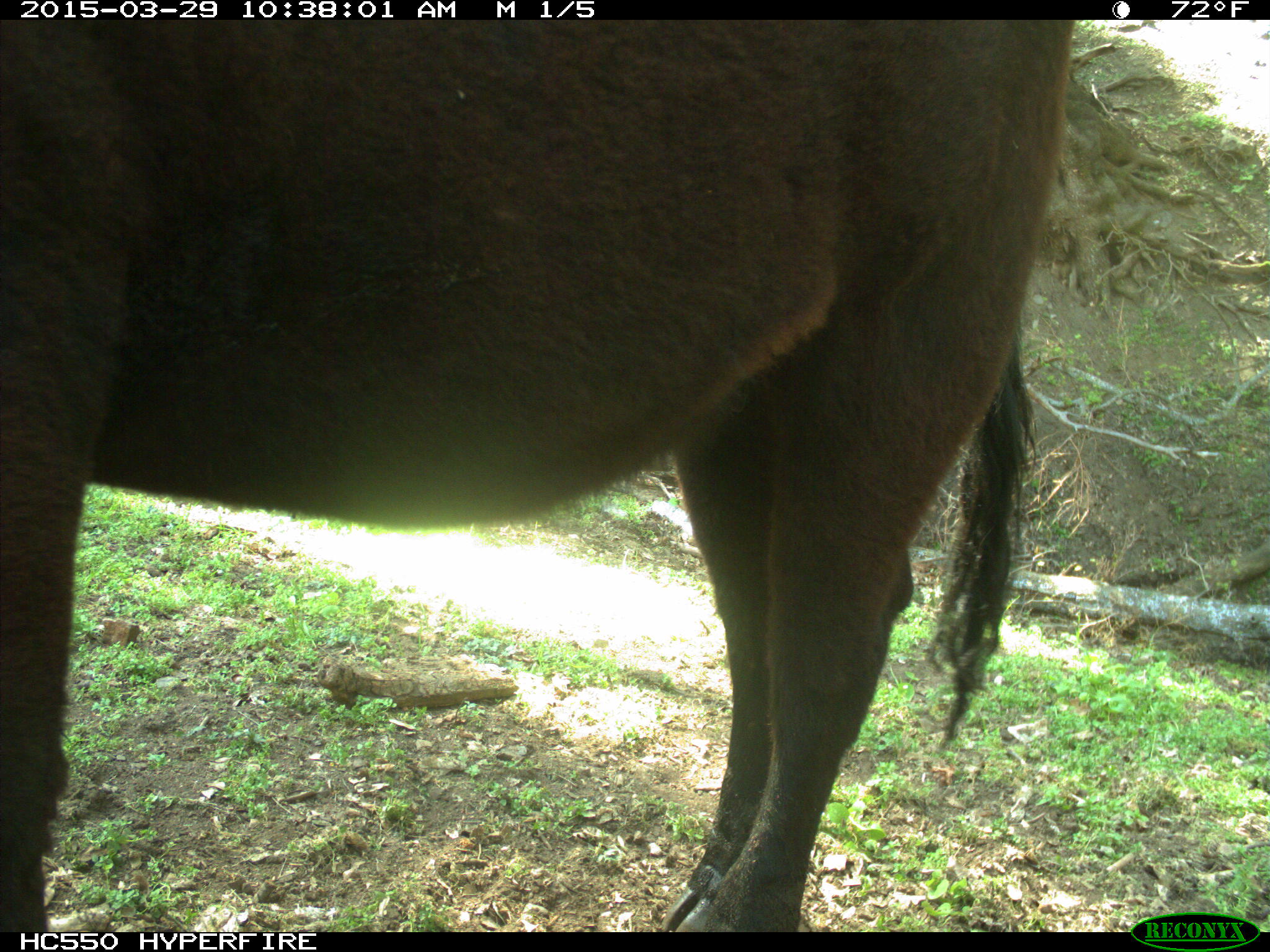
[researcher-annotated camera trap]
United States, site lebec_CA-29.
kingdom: Animalia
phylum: Chordata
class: Mammalia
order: Artiodactyla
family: Bovidae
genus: Bos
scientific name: Bos taurus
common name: domestic cow